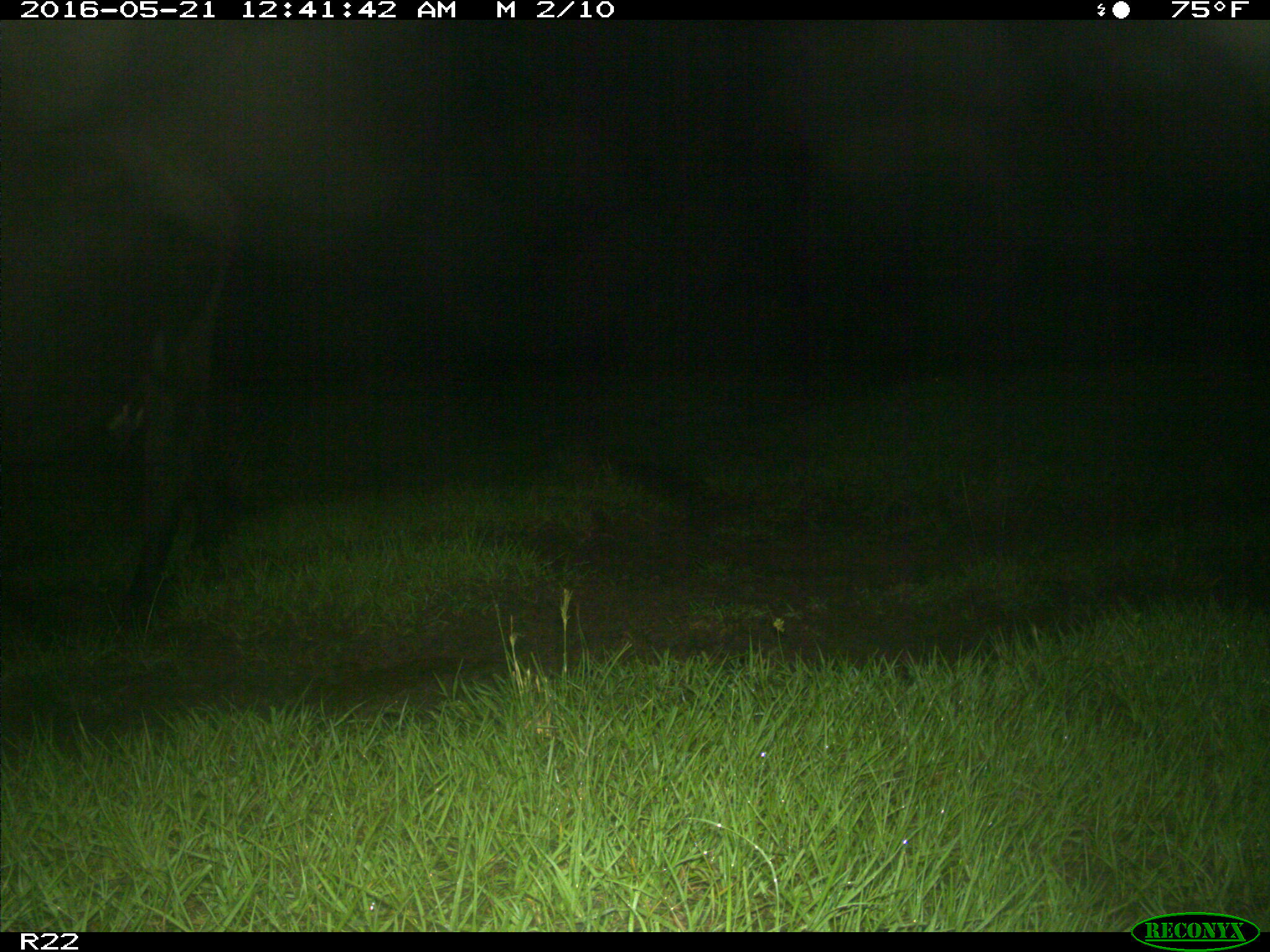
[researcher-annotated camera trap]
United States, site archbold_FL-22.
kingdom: Animalia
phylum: Chordata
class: Mammalia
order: Artiodactyla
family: Bovidae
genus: Bos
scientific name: Bos taurus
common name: domestic cow